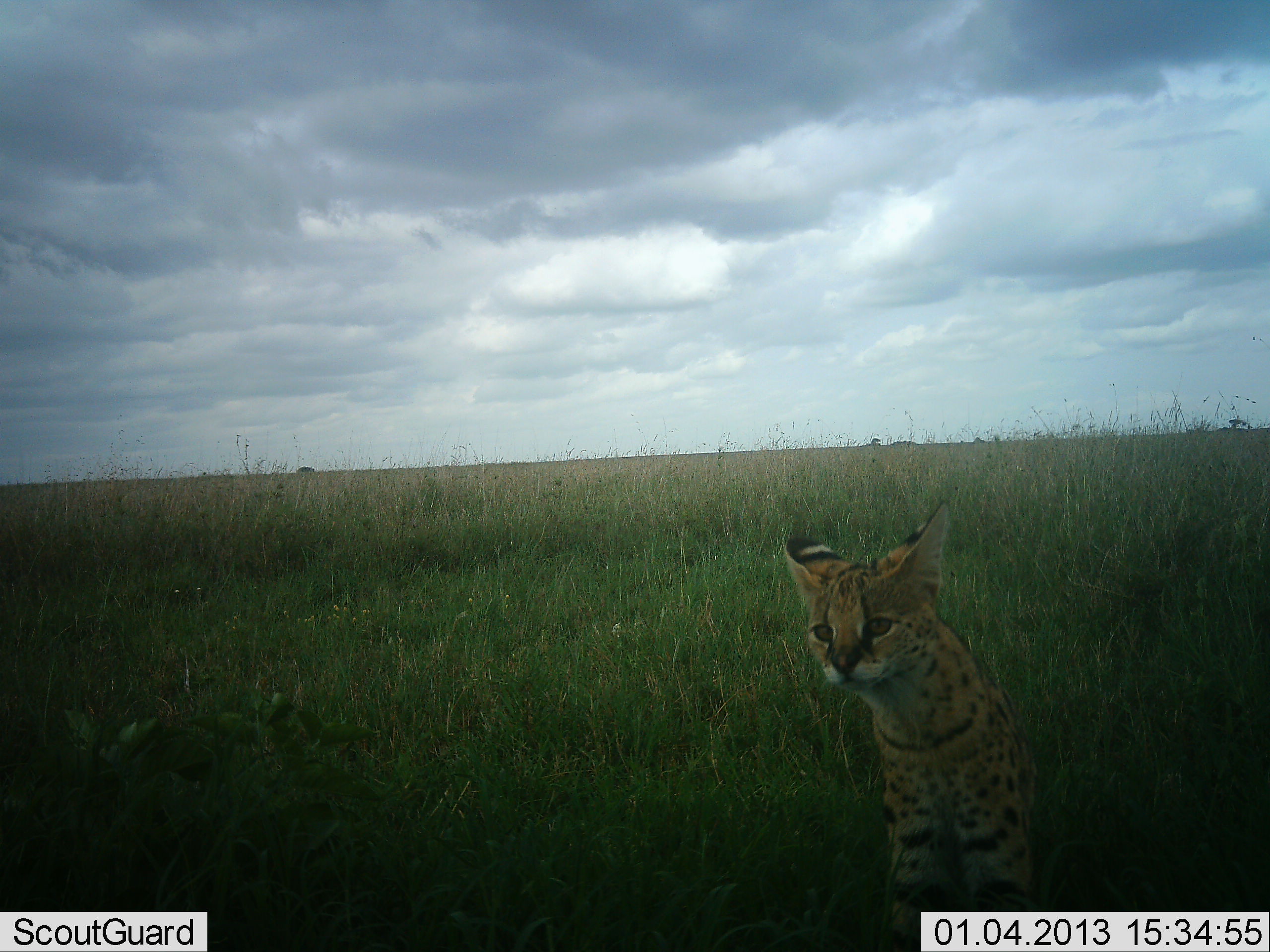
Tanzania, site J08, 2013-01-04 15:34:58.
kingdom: Animalia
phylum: Chordata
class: Mammalia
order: Carnivora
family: Felidae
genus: Leptailurus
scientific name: Leptailurus serval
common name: serval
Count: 1.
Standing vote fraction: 84%.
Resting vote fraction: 12%.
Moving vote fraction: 4%.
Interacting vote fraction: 4%.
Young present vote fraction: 4%.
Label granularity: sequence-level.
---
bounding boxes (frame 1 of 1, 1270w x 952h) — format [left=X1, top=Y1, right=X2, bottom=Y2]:
animal: [left=781, top=503, right=1042, bottom=952]